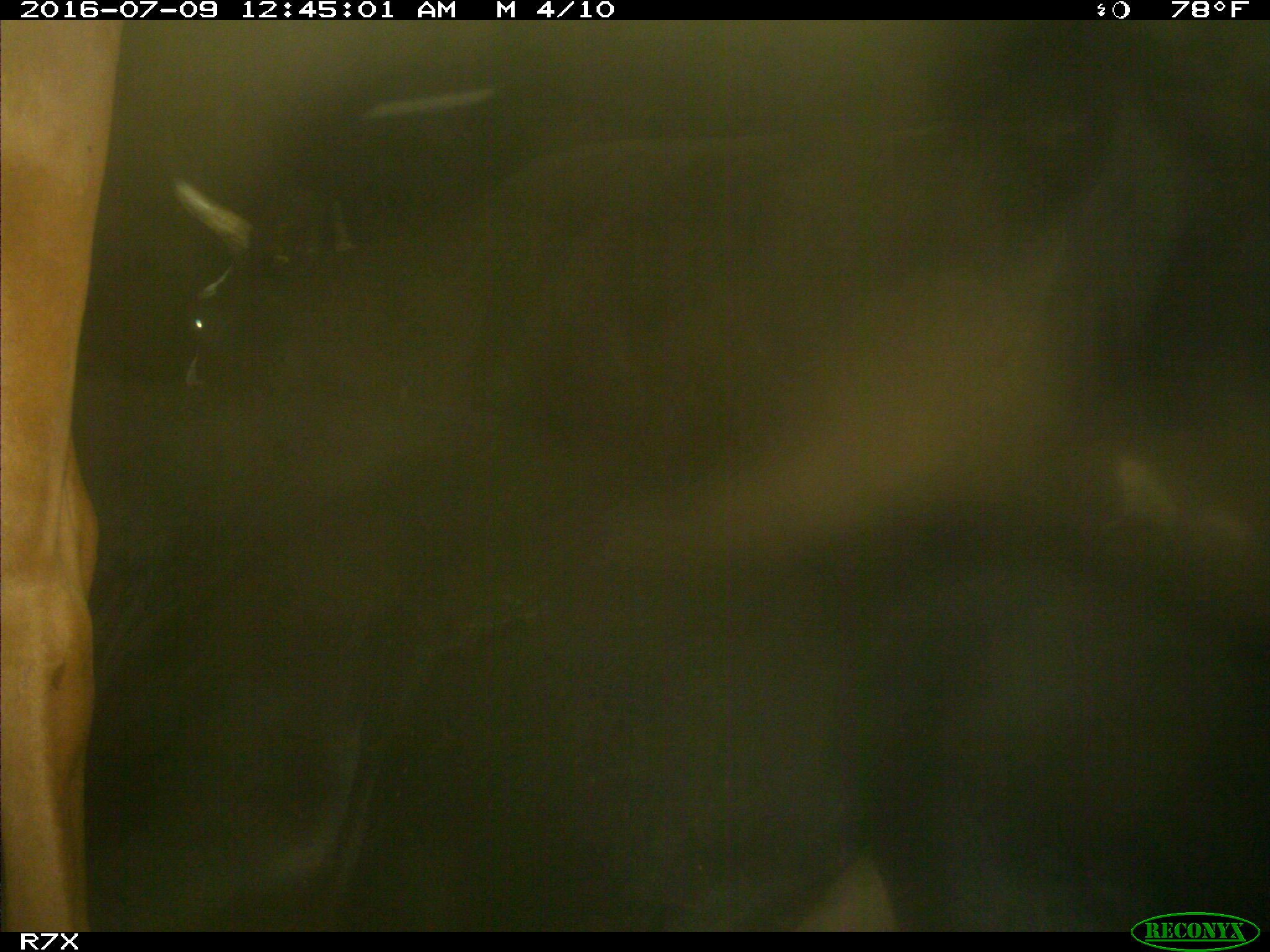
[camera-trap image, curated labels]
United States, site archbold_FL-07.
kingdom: Animalia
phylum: Chordata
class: Mammalia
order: Artiodactyla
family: Bovidae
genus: Bos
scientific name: Bos taurus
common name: domestic cow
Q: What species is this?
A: Bos taurus (domestic cow).